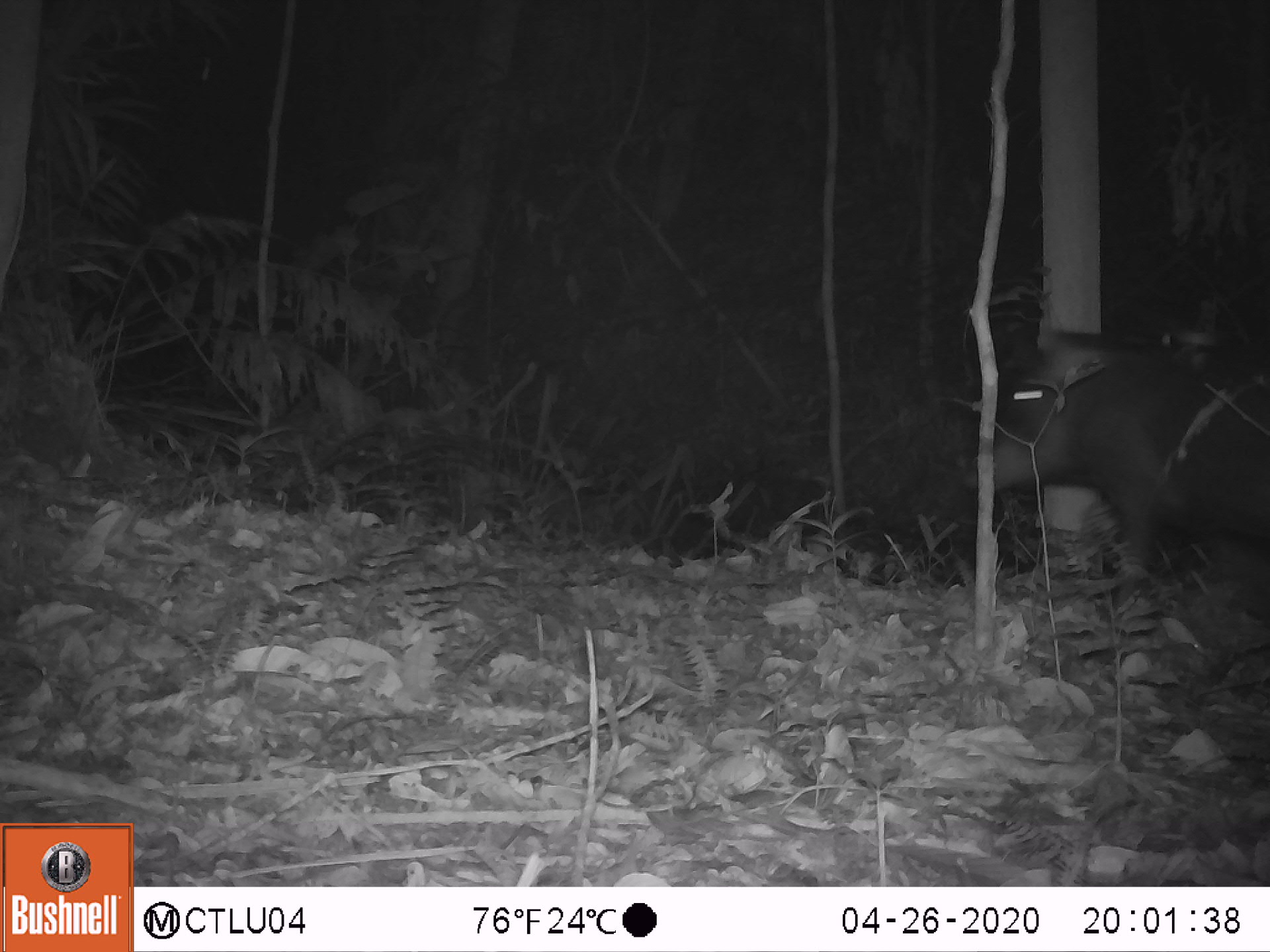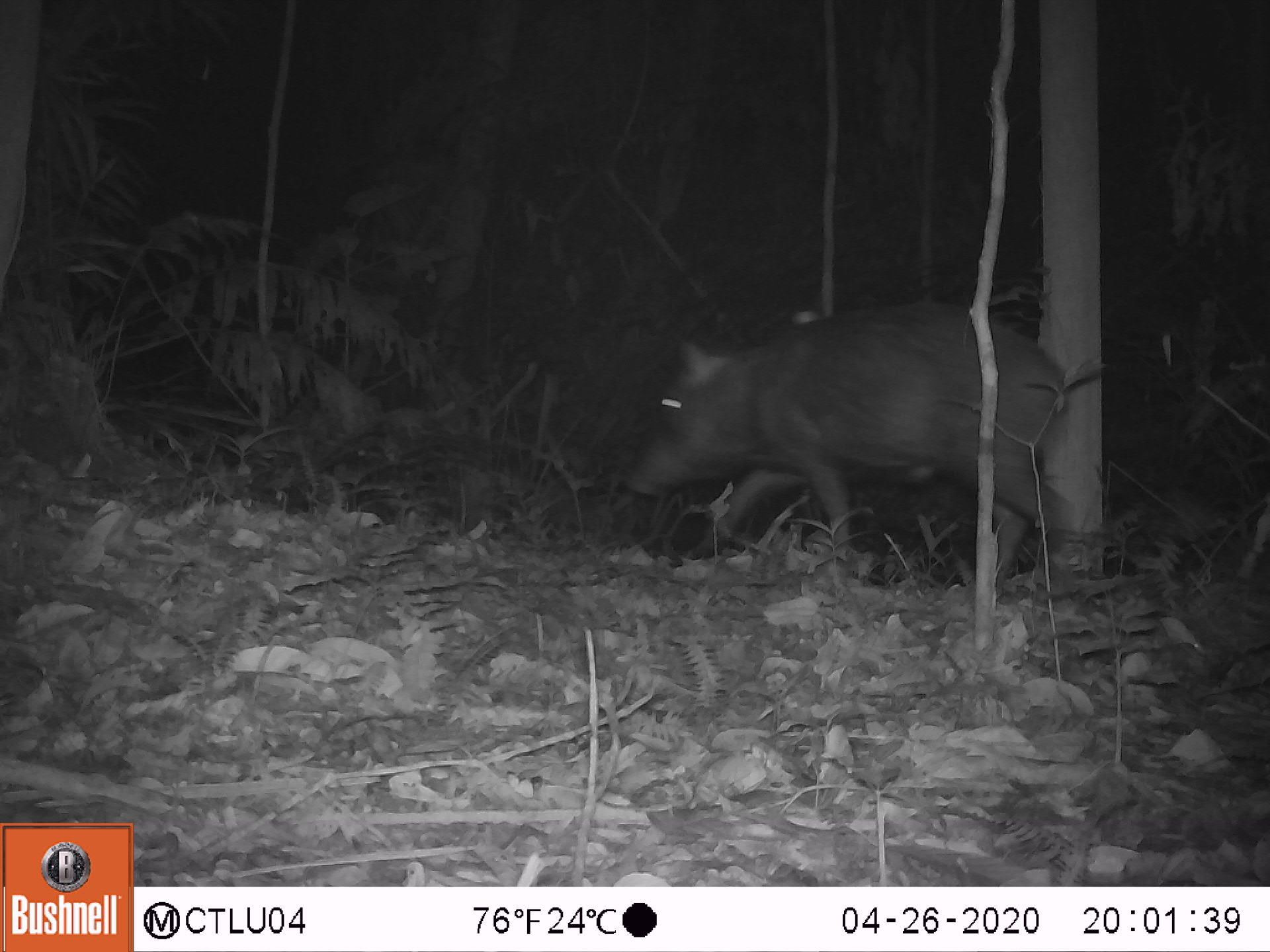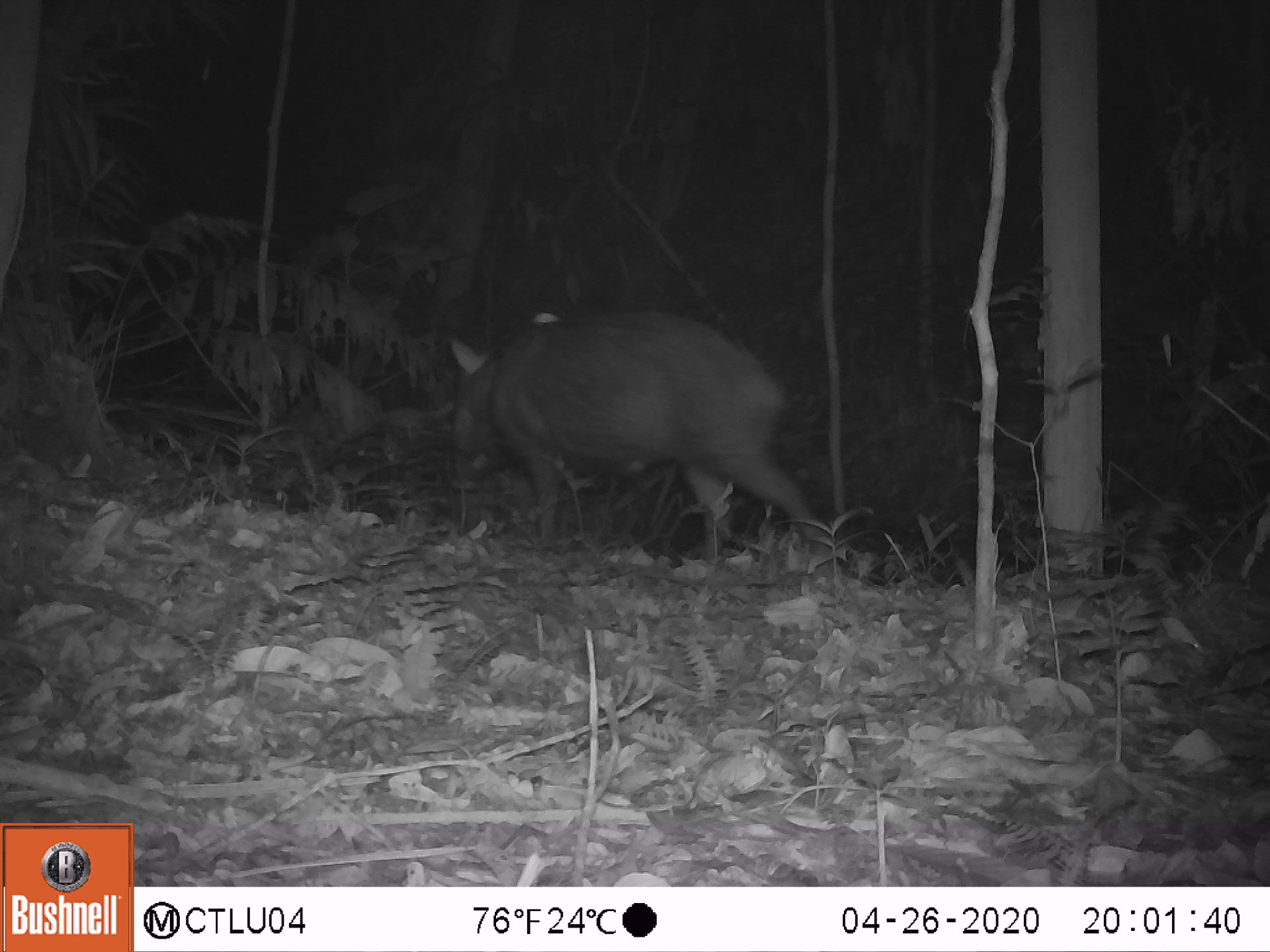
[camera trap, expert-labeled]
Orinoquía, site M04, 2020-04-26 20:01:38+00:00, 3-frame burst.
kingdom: Animalia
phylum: Chordata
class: Mammalia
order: Artiodactyla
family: Tayassuidae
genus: Pecari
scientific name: Pecari tajacu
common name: collared peccary